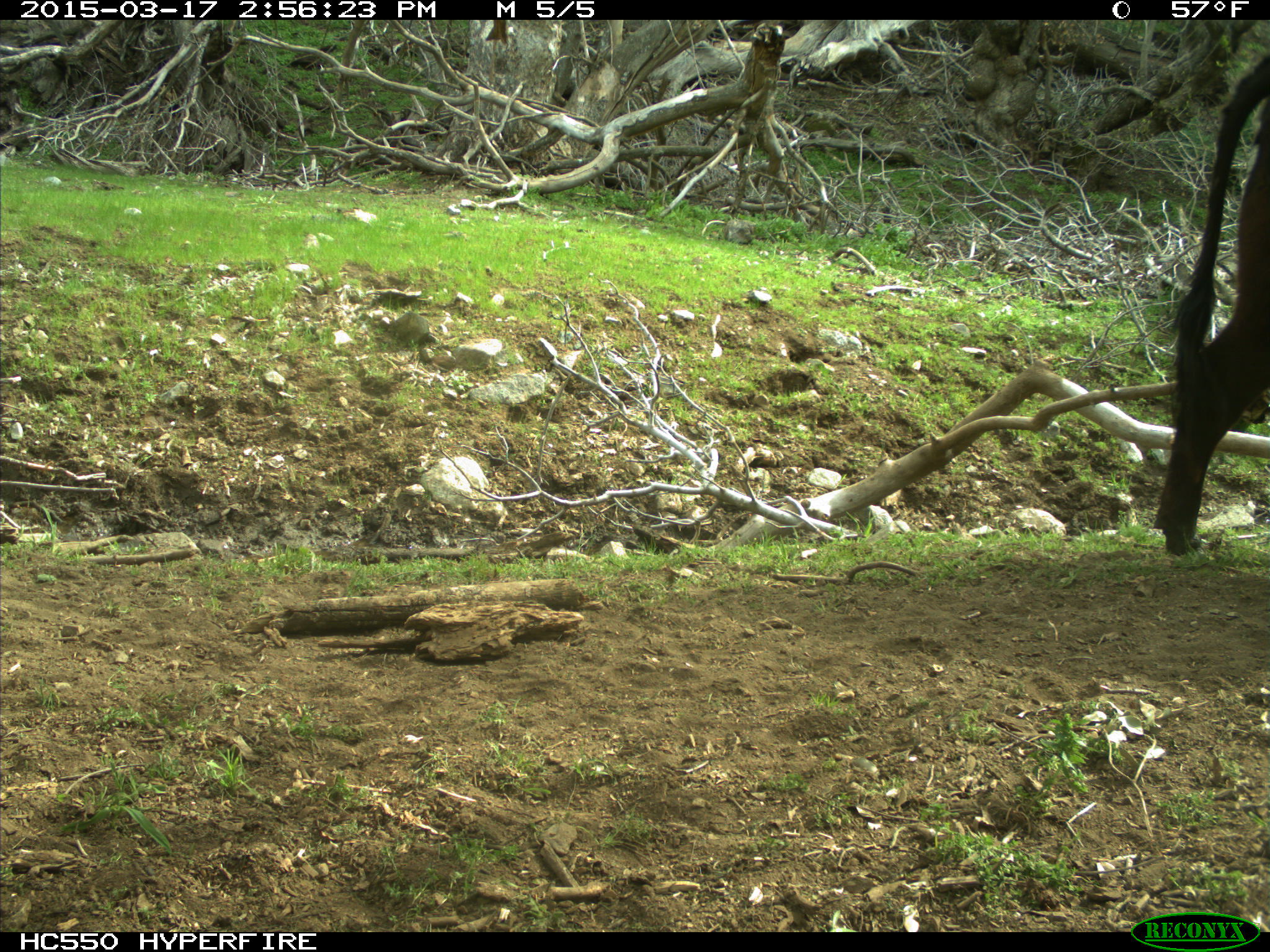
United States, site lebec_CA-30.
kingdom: Animalia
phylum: Chordata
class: Mammalia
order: Artiodactyla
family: Bovidae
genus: Bos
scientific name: Bos taurus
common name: domestic cow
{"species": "Bos taurus (domestic cow)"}